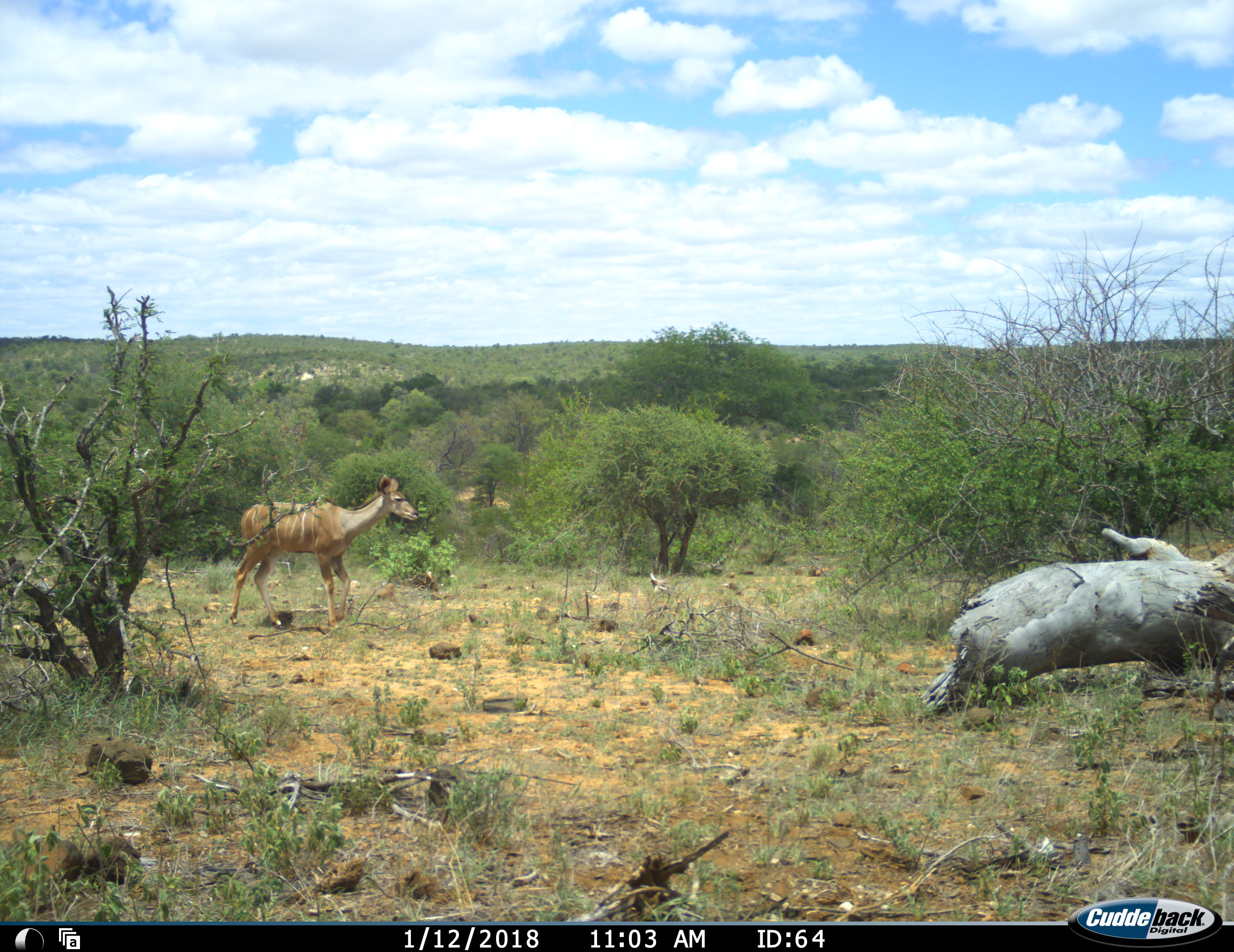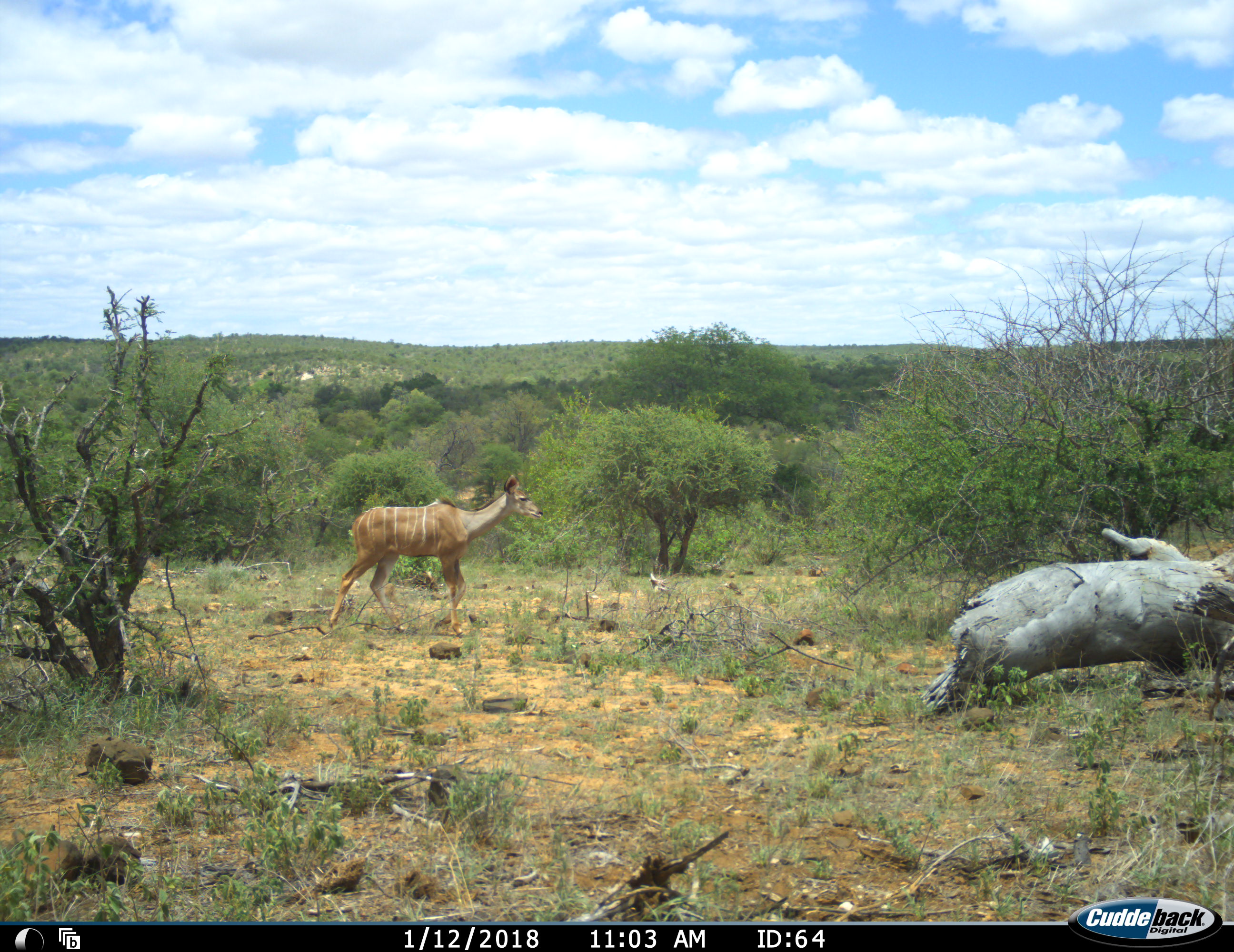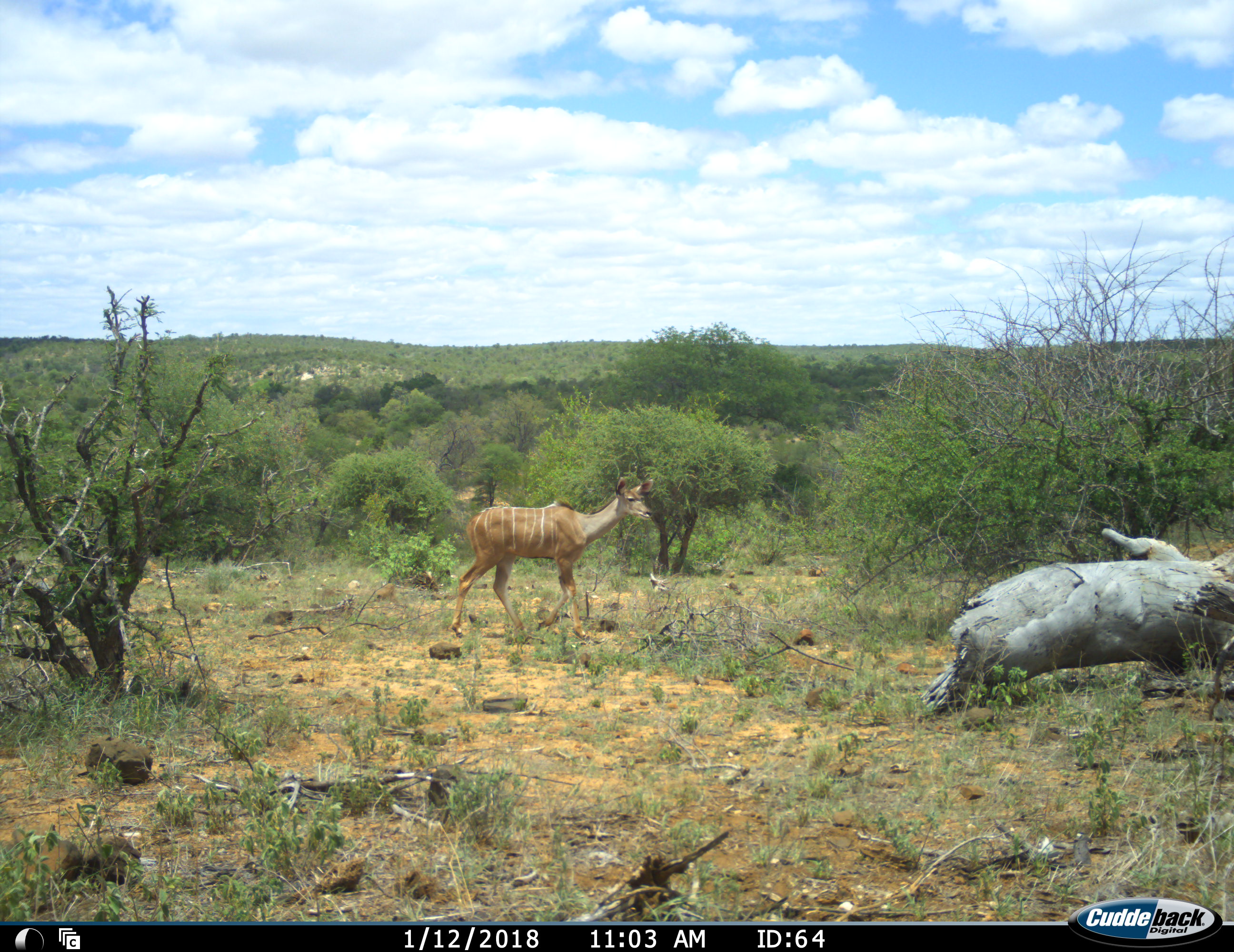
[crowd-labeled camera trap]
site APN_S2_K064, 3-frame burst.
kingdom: Animalia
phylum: Chordata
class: Mammalia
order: Artiodactyla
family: Bovidae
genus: Tragelaphus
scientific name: Tragelaphus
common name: kudu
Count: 1.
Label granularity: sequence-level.